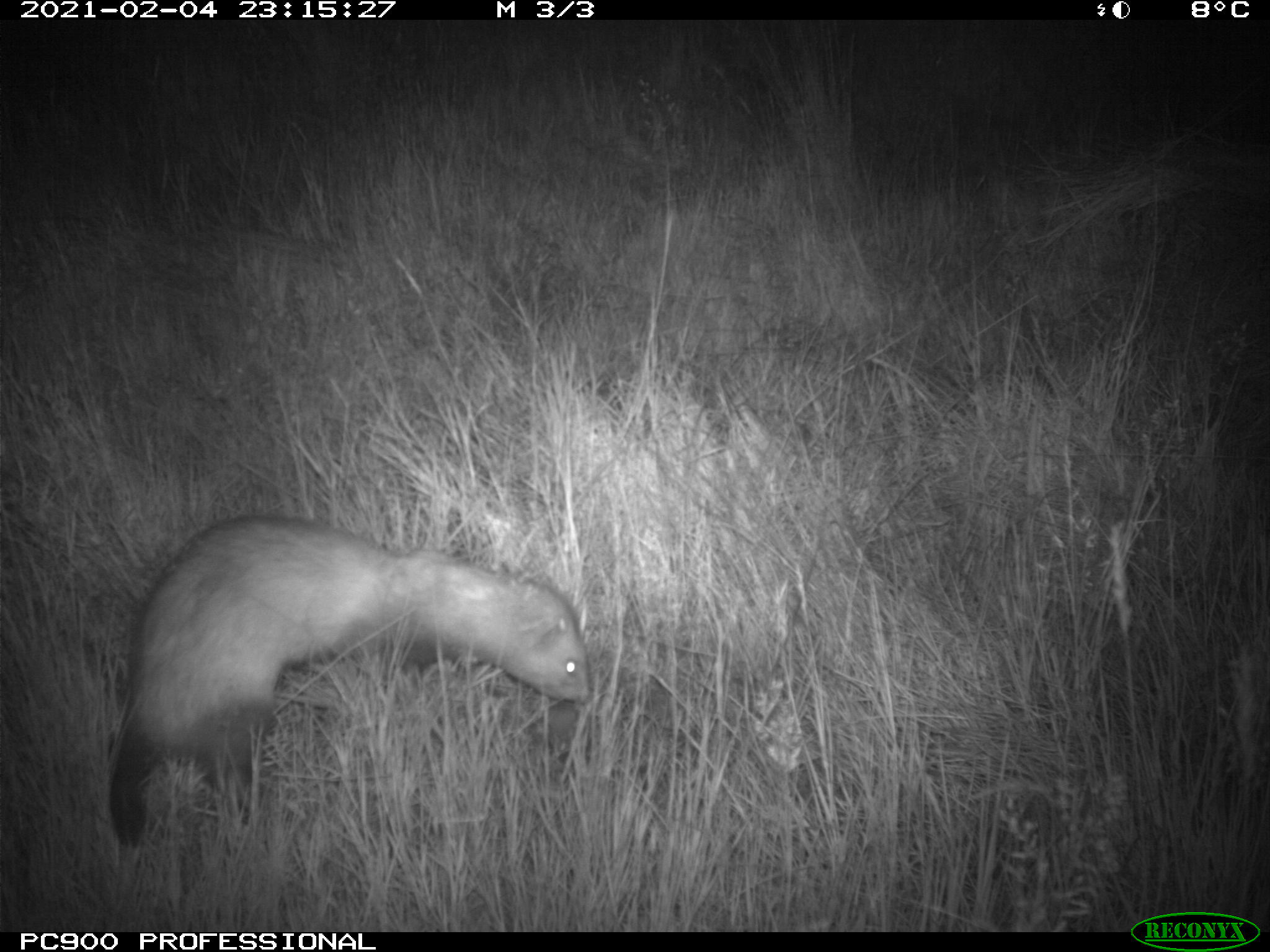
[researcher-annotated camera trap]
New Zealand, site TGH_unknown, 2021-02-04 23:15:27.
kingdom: Animalia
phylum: Chordata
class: Mammalia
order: Carnivora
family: Mustelidae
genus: Mustela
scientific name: Mustela furo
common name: ferret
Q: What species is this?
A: Ferret (Mustela furo).